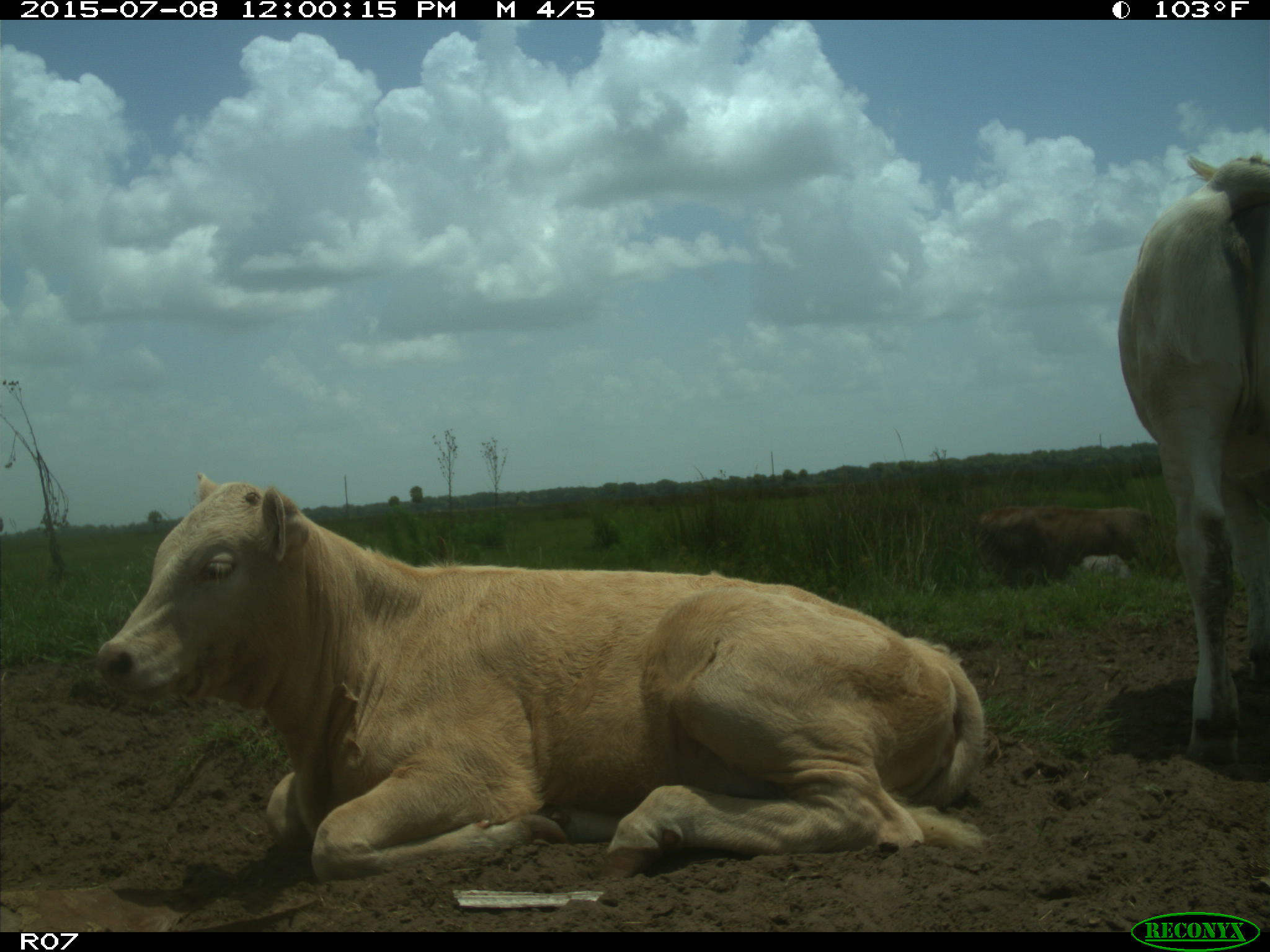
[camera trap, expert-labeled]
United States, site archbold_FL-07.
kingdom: Animalia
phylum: Chordata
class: Mammalia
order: Artiodactyla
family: Bovidae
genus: Bos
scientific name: Bos taurus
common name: domestic cow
Bos taurus (domestic cow).